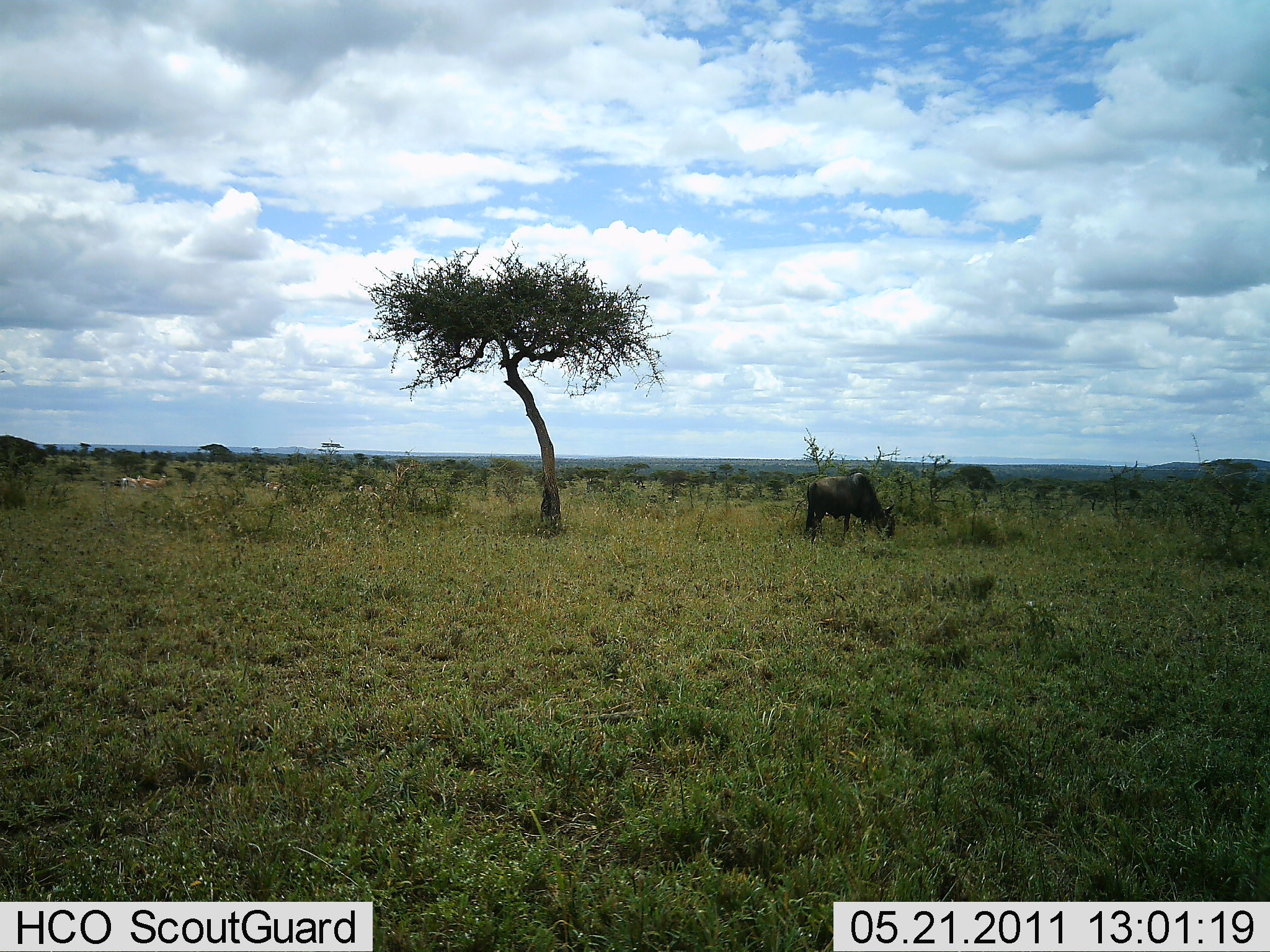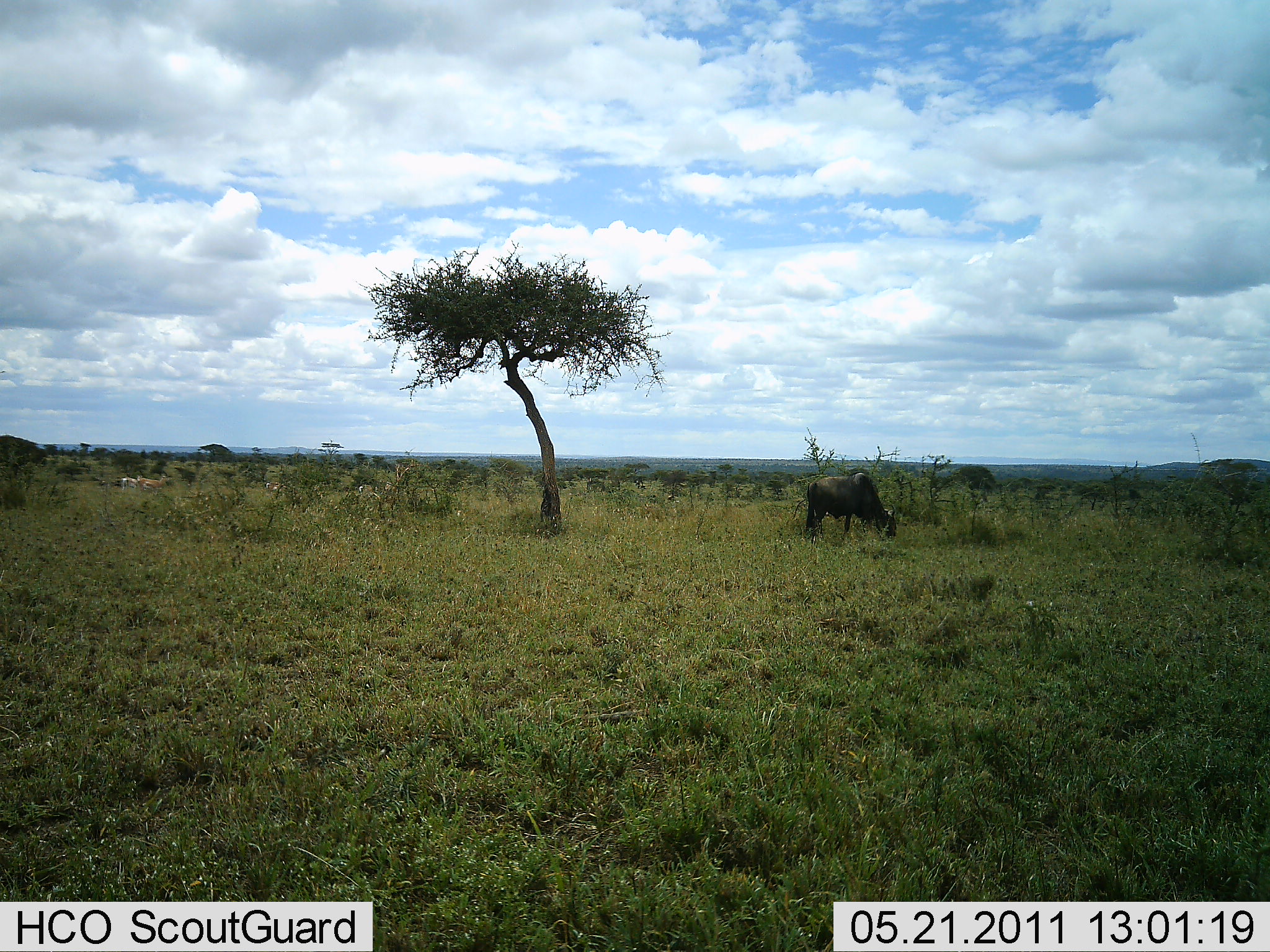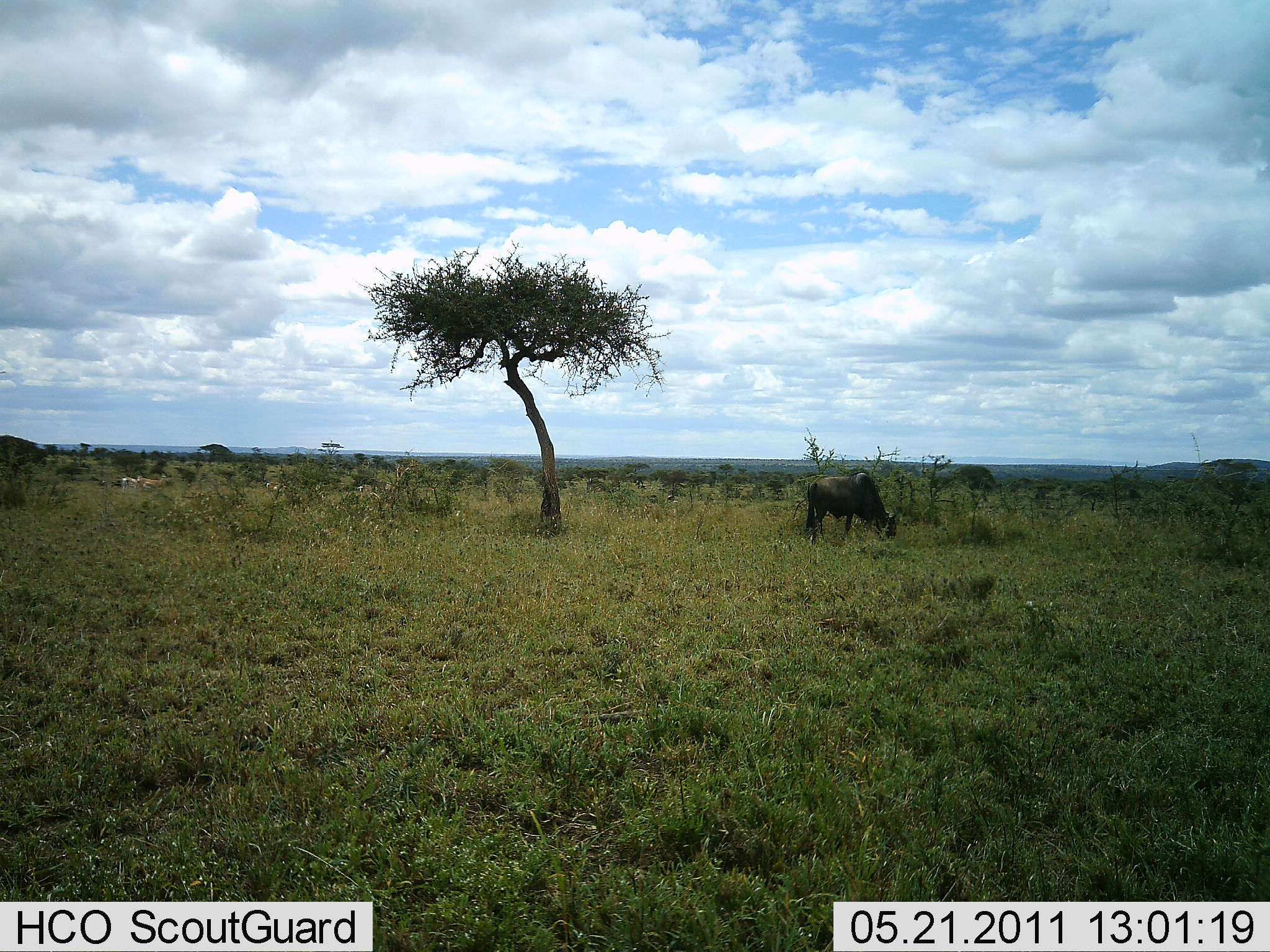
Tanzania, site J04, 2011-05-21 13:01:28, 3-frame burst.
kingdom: Animalia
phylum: Chordata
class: Mammalia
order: Artiodactyla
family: Bovidae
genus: Connochaetes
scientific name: Connochaetes taurinus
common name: blue wildebeest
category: wildebeest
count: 1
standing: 36%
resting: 0%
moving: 0%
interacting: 0%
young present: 0%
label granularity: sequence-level